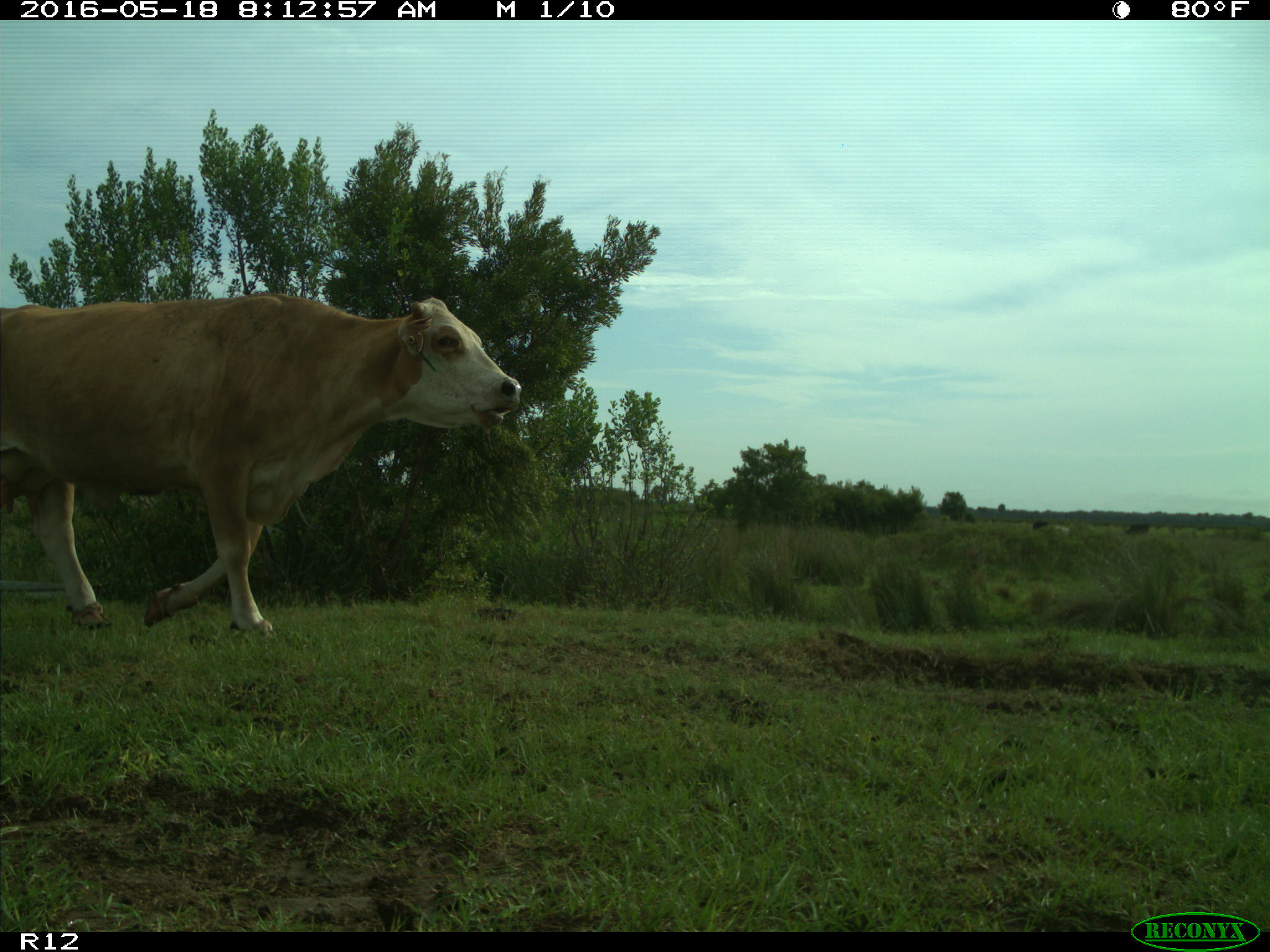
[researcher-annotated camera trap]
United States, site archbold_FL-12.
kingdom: Animalia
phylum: Chordata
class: Mammalia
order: Artiodactyla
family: Bovidae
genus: Bos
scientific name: Bos taurus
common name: domestic cow